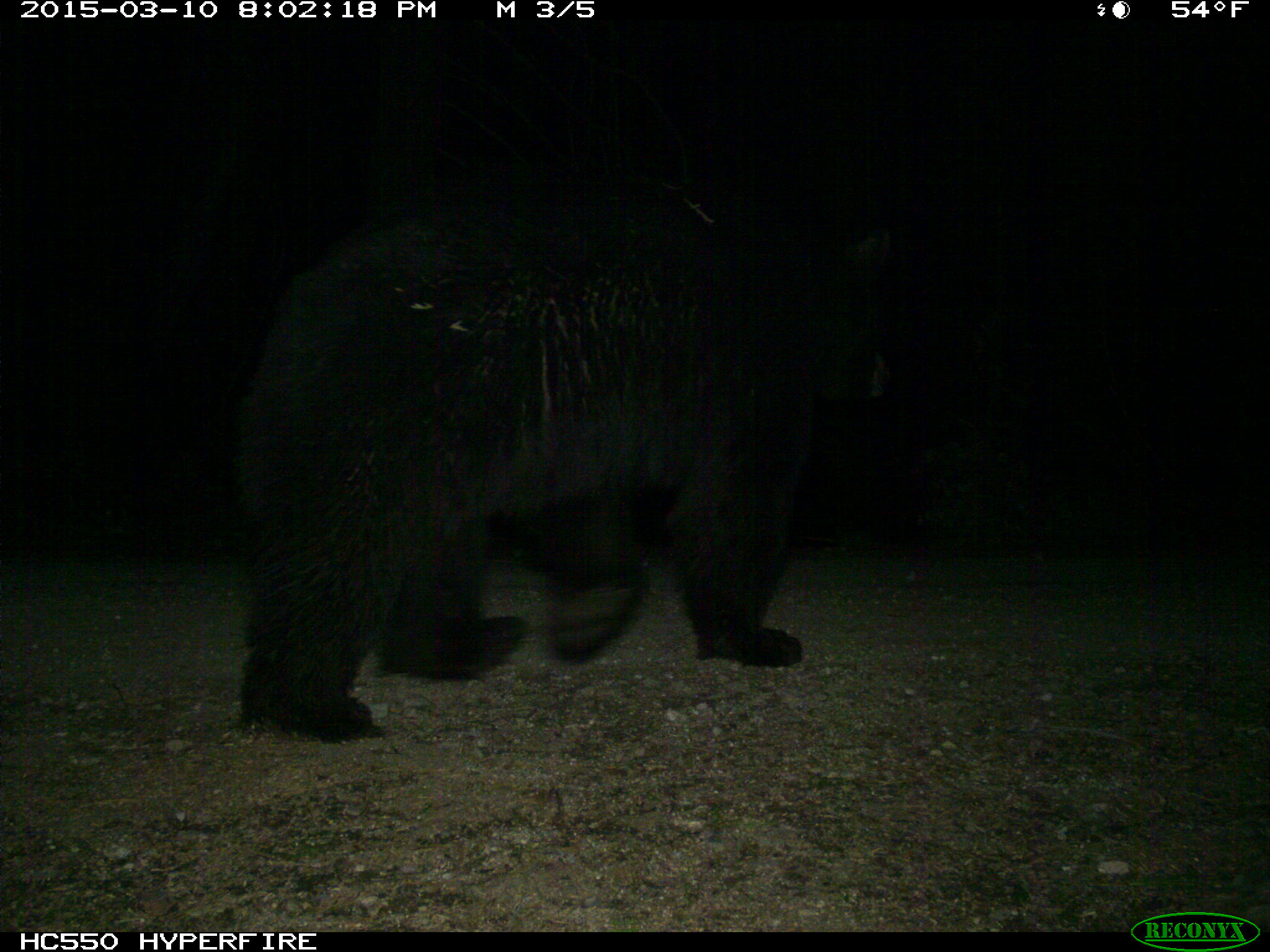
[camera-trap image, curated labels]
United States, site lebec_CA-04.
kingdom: Animalia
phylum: Chordata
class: Mammalia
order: Carnivora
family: Ursidae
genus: Ursus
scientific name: Ursus americanus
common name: american black bear